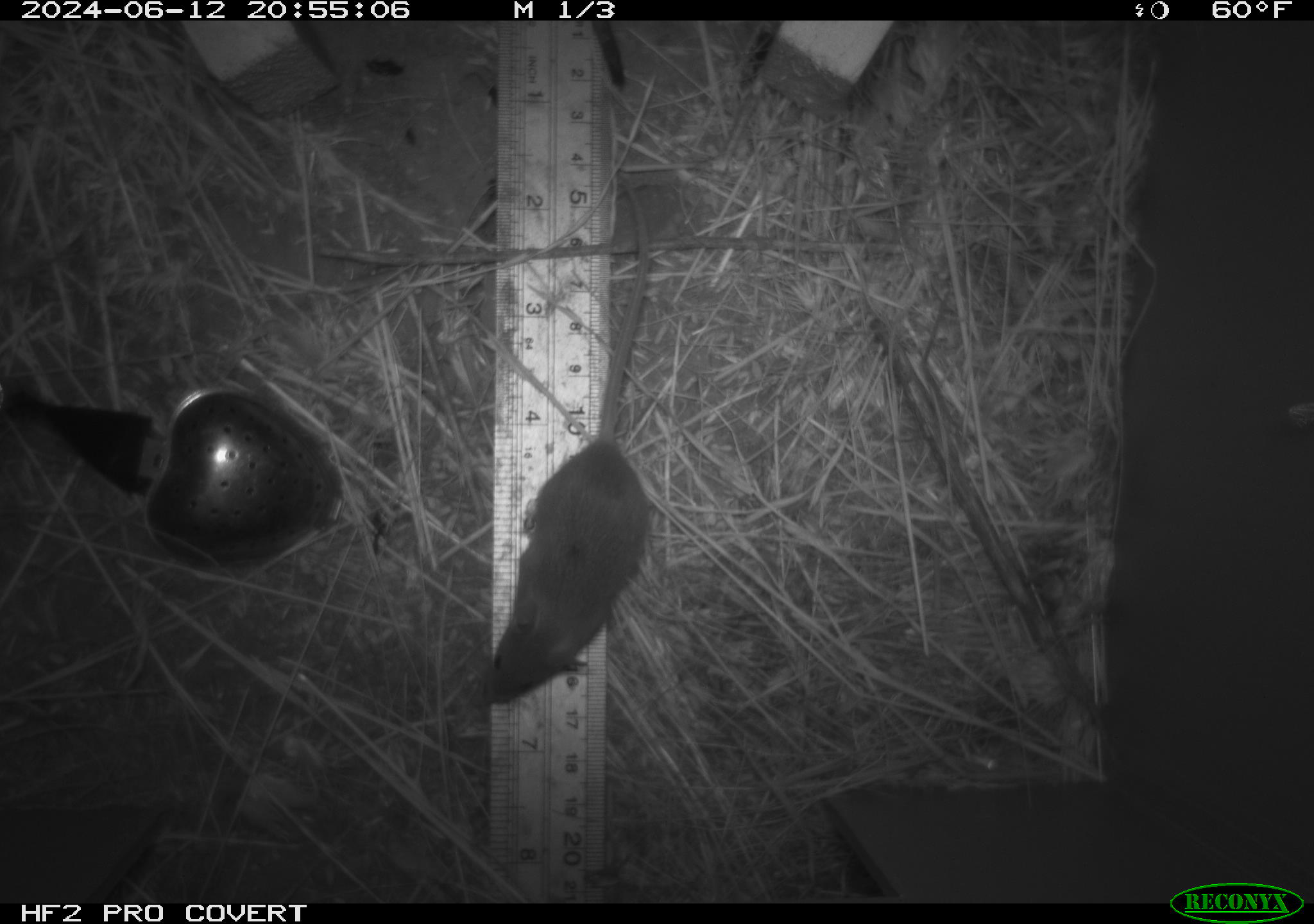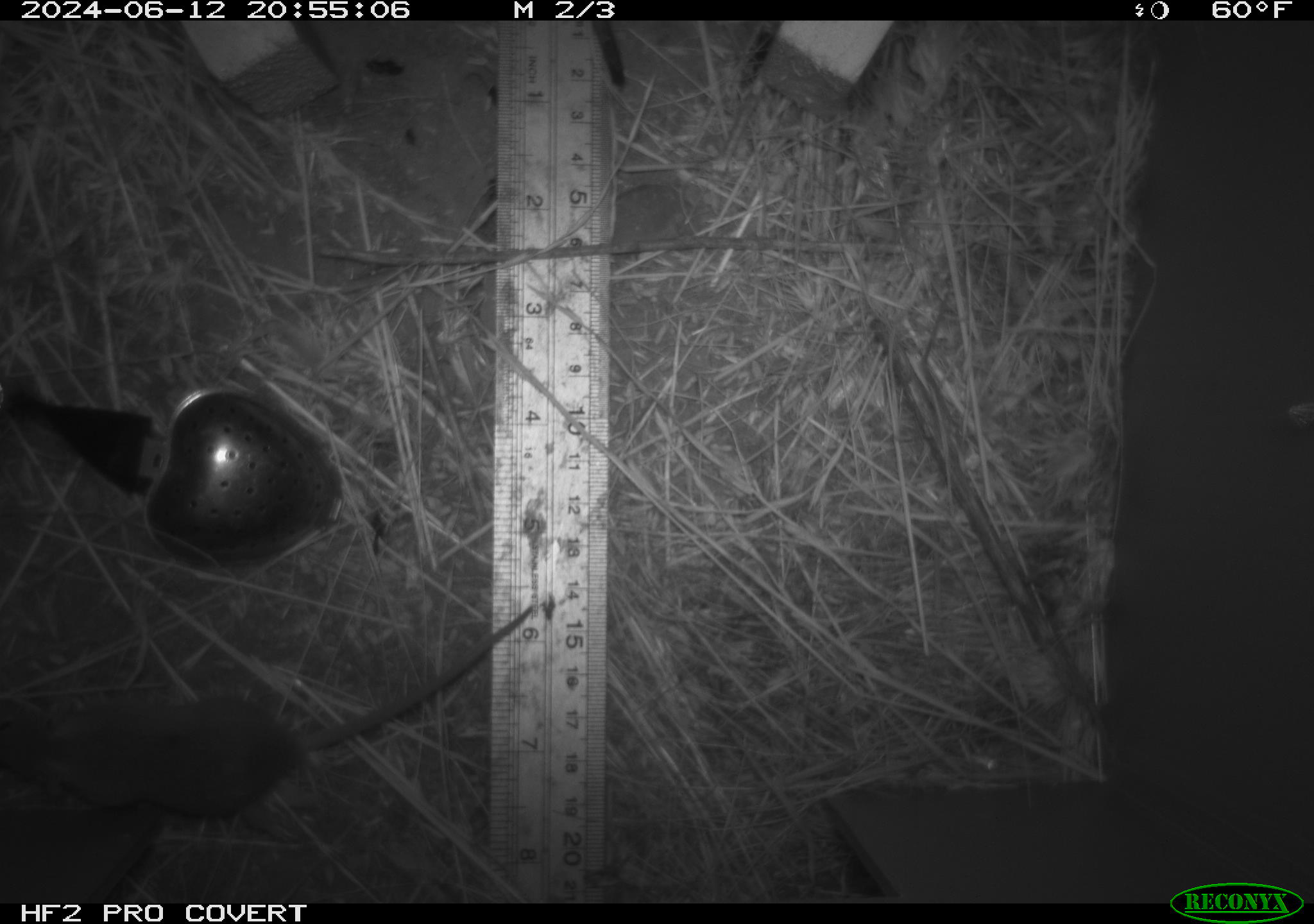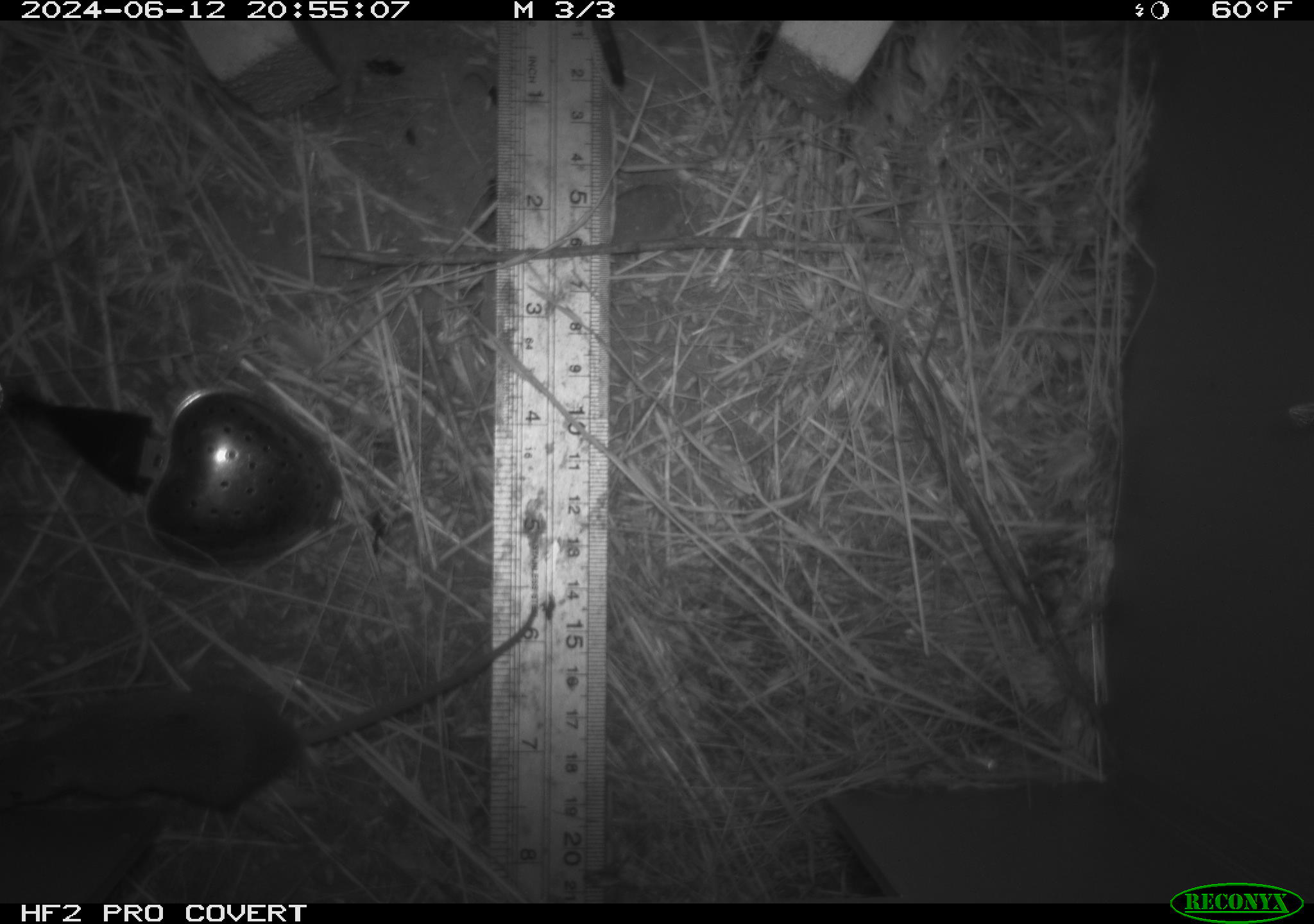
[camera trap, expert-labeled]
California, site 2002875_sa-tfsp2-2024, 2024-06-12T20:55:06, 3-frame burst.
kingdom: Animalia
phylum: Chordata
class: Mammalia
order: Rodentia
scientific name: Rodentia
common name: mouse species